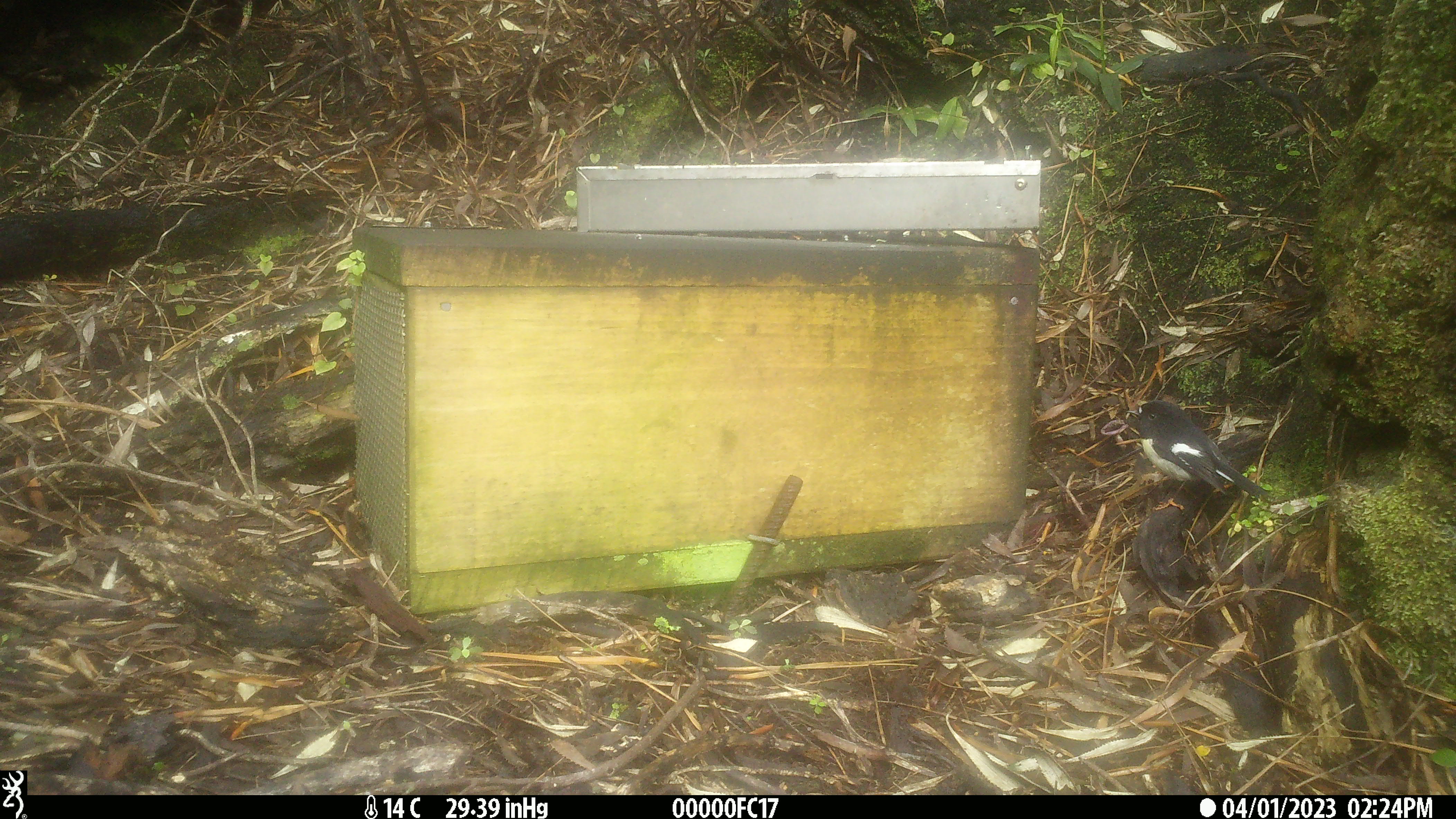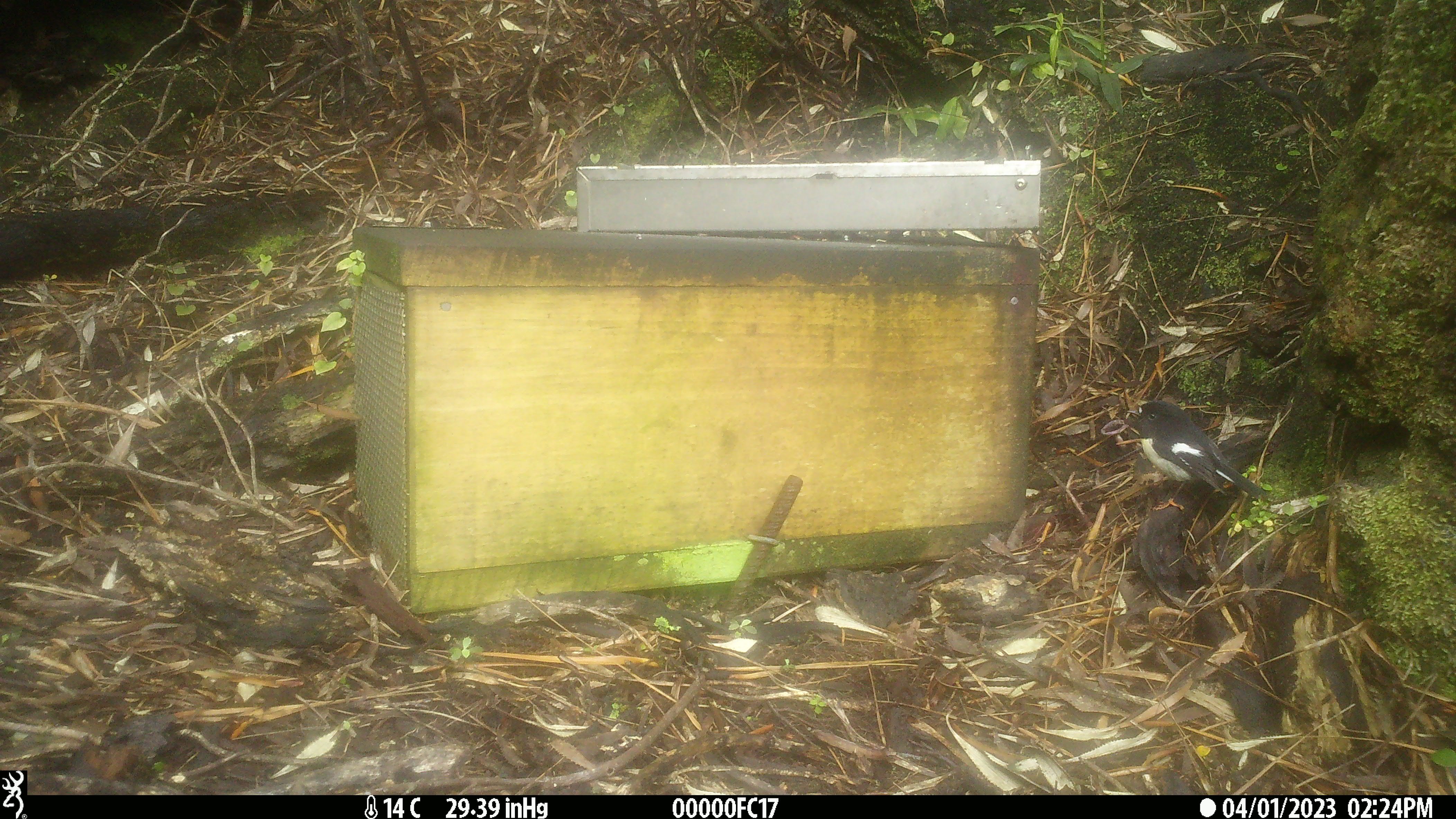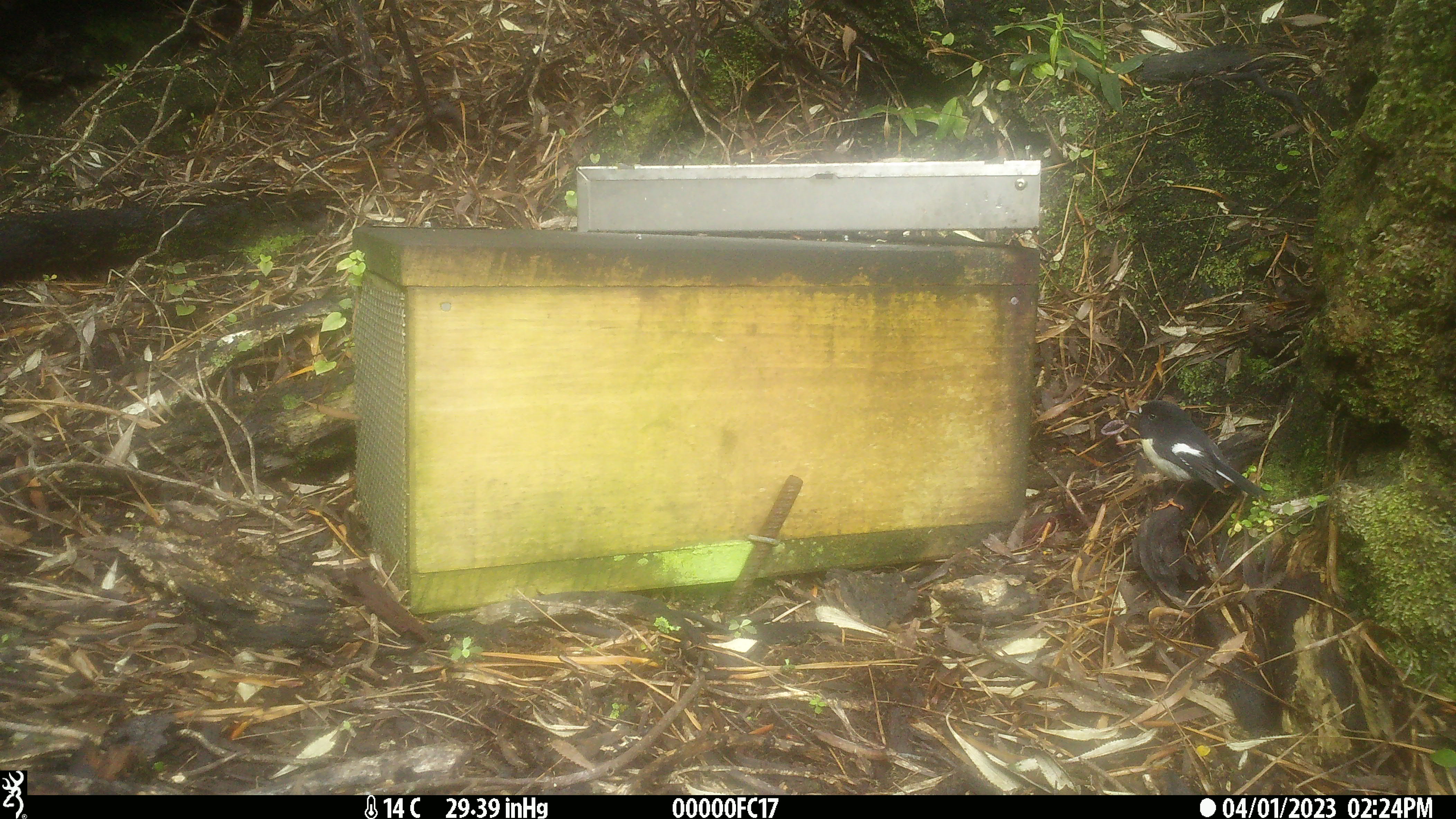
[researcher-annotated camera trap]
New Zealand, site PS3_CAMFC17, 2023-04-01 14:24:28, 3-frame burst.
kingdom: Animalia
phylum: Chordata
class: Aves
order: Passeriformes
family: Petroicidae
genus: Petroica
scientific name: Petroica macrocephala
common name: tomtit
Tomtit (Petroica macrocephala).